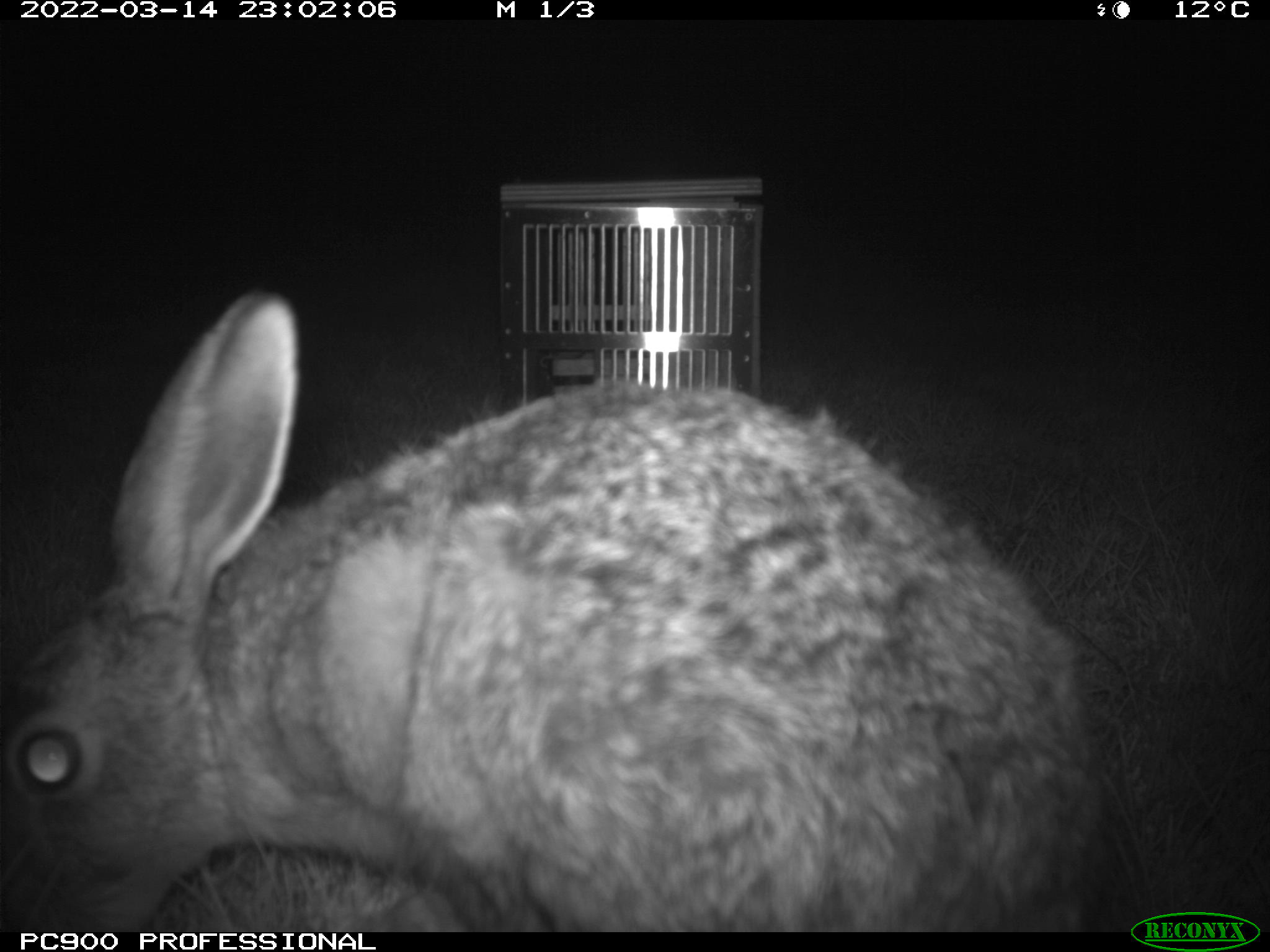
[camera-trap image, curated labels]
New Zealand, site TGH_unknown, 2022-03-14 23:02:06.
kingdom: Animalia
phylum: Chordata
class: Mammalia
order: Lagomorpha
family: Leporidae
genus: Lepus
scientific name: Lepus europaeus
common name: brown hare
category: hare